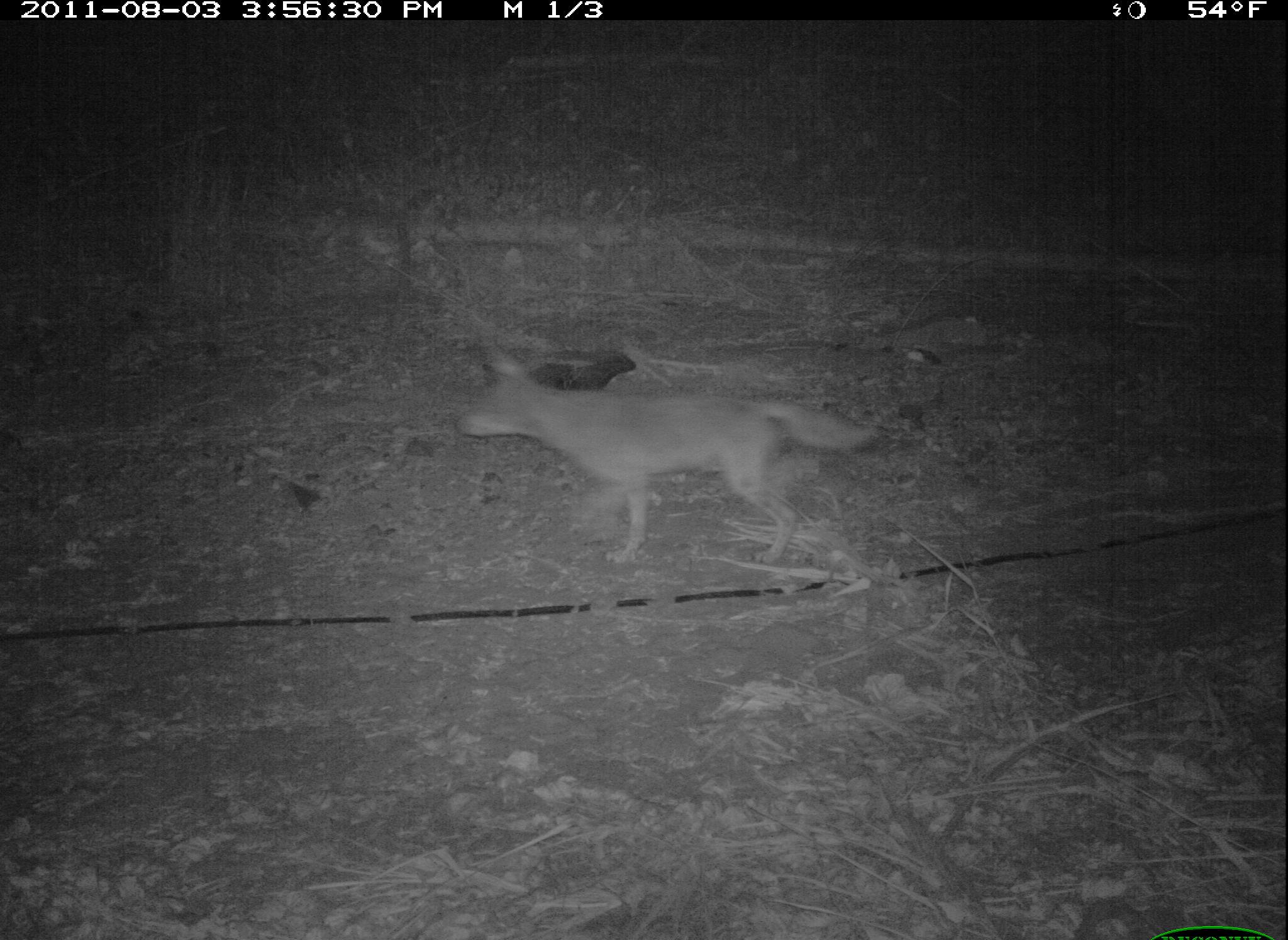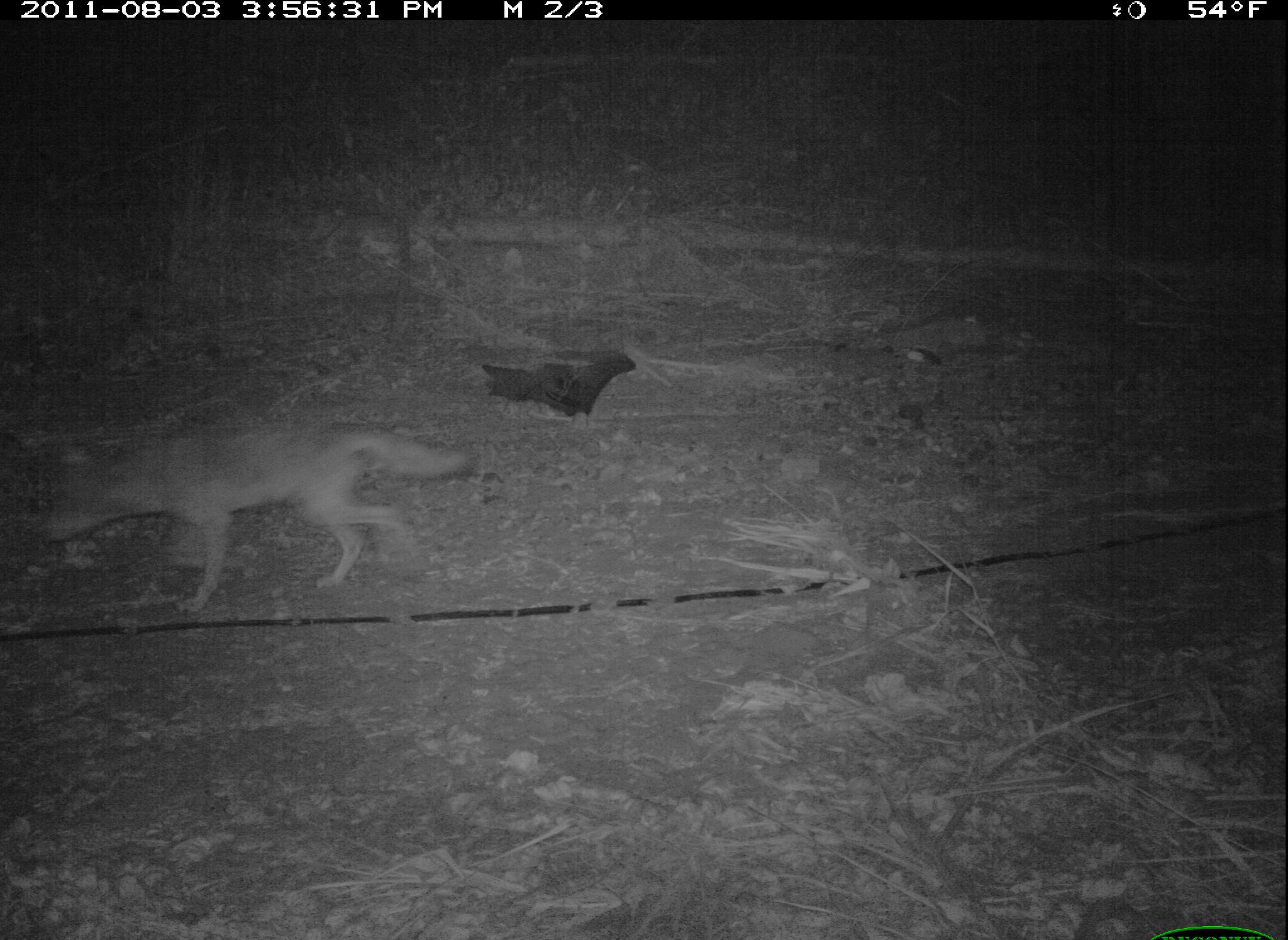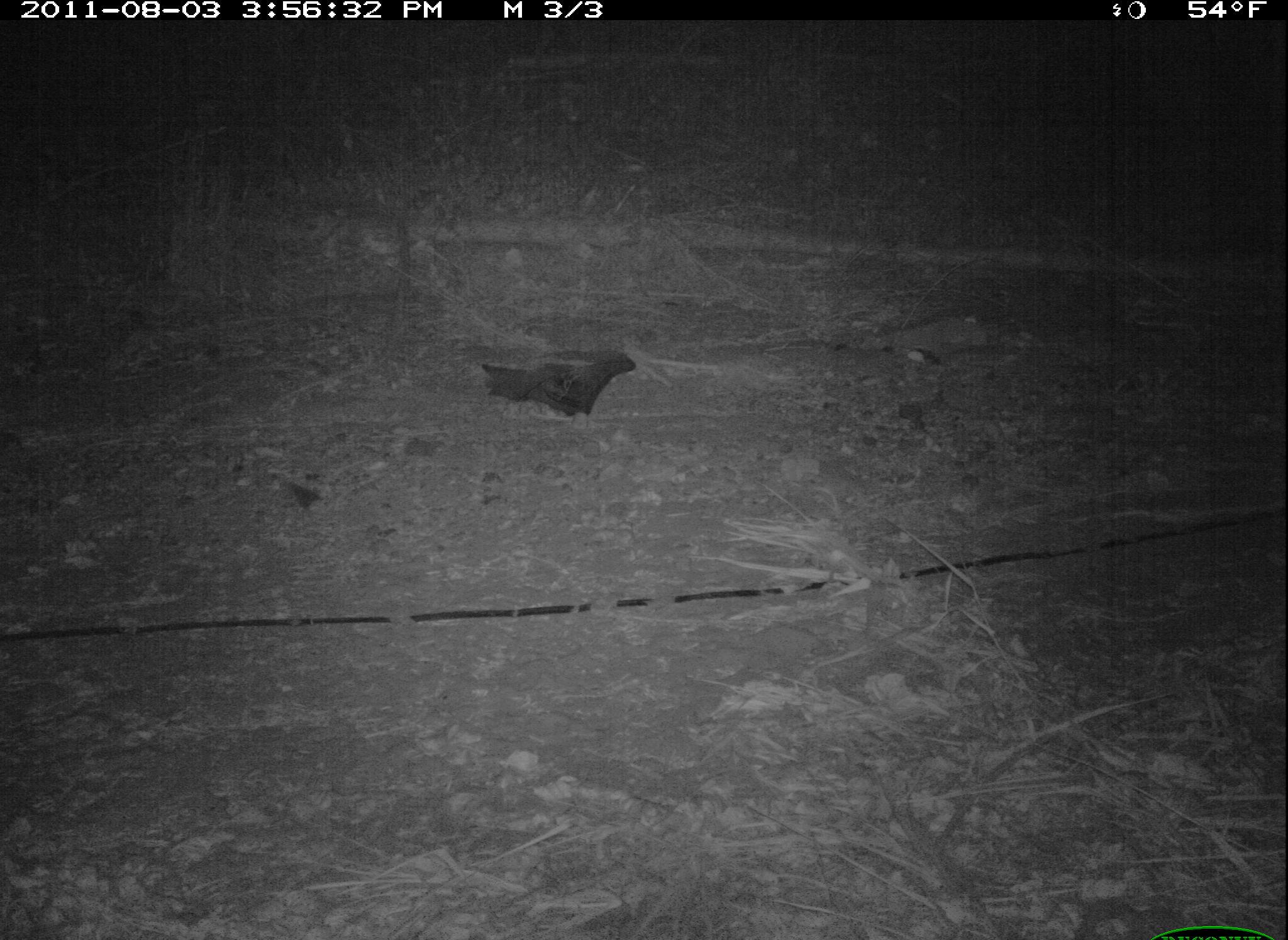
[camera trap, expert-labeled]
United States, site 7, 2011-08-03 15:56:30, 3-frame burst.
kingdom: Animalia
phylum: Chordata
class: Mammalia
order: Carnivora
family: Canidae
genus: Canis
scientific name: Canis latrans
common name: coyote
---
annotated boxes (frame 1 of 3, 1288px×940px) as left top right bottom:
coyote: 411 337 911 617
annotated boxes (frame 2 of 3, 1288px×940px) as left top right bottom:
coyote: 40 401 478 659